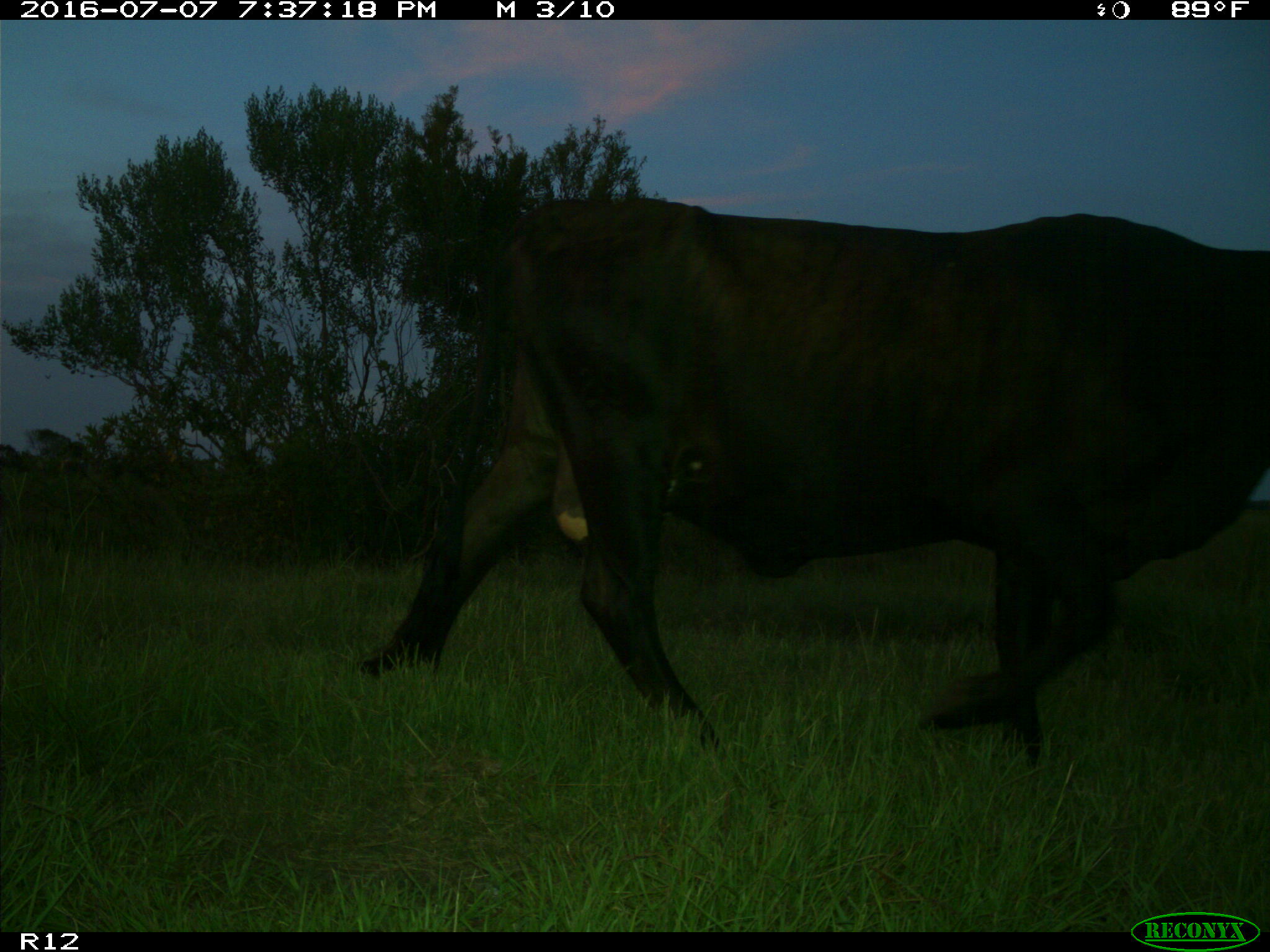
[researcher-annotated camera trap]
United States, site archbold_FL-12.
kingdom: Animalia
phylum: Chordata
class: Mammalia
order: Artiodactyla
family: Bovidae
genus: Bos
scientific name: Bos taurus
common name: domestic cow